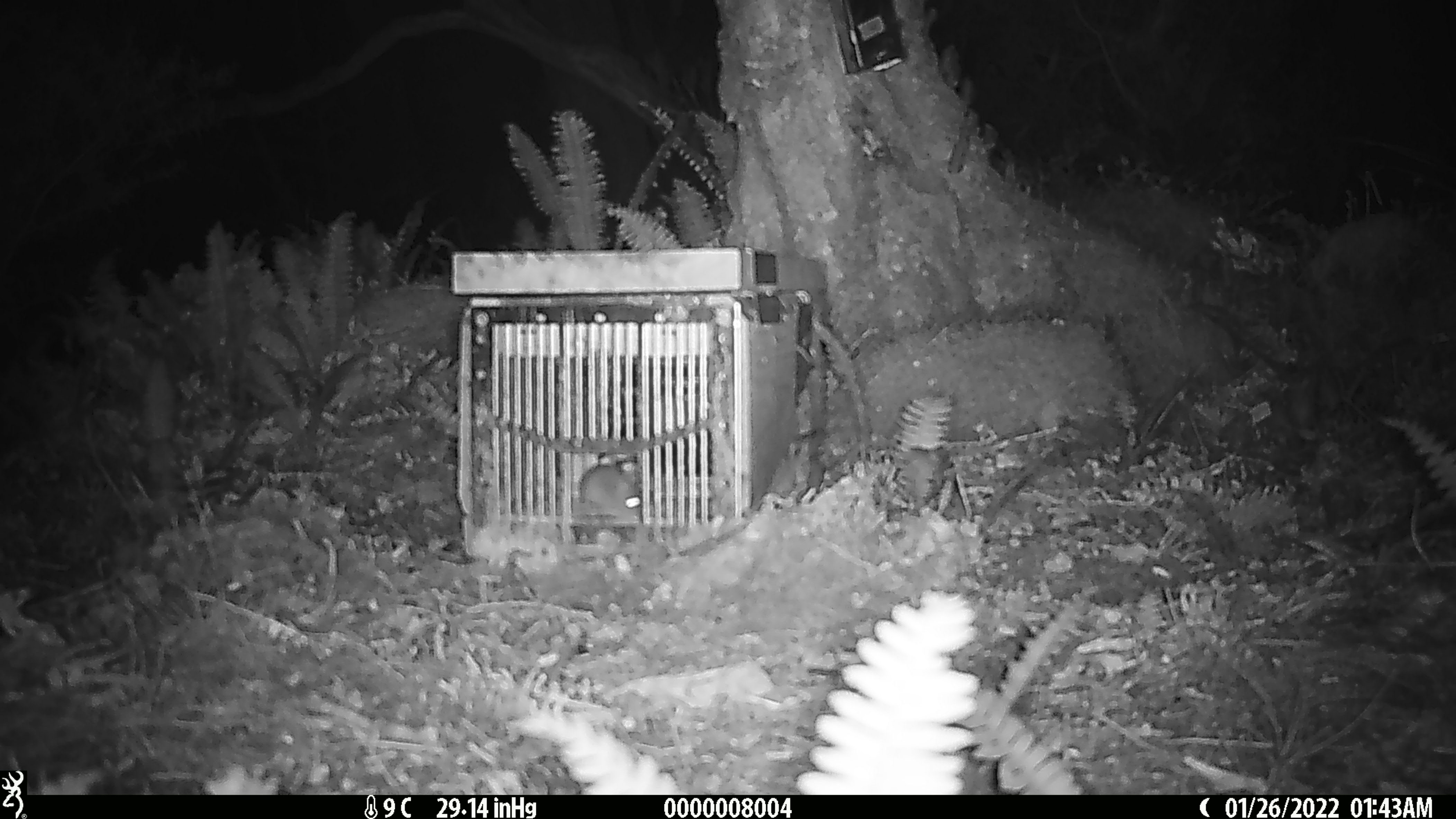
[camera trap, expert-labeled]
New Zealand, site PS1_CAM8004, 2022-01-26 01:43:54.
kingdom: Animalia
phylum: Chordata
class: Mammalia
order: Rodentia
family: Muridae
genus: Mus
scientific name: Mus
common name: mouse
Mouse (Mus).